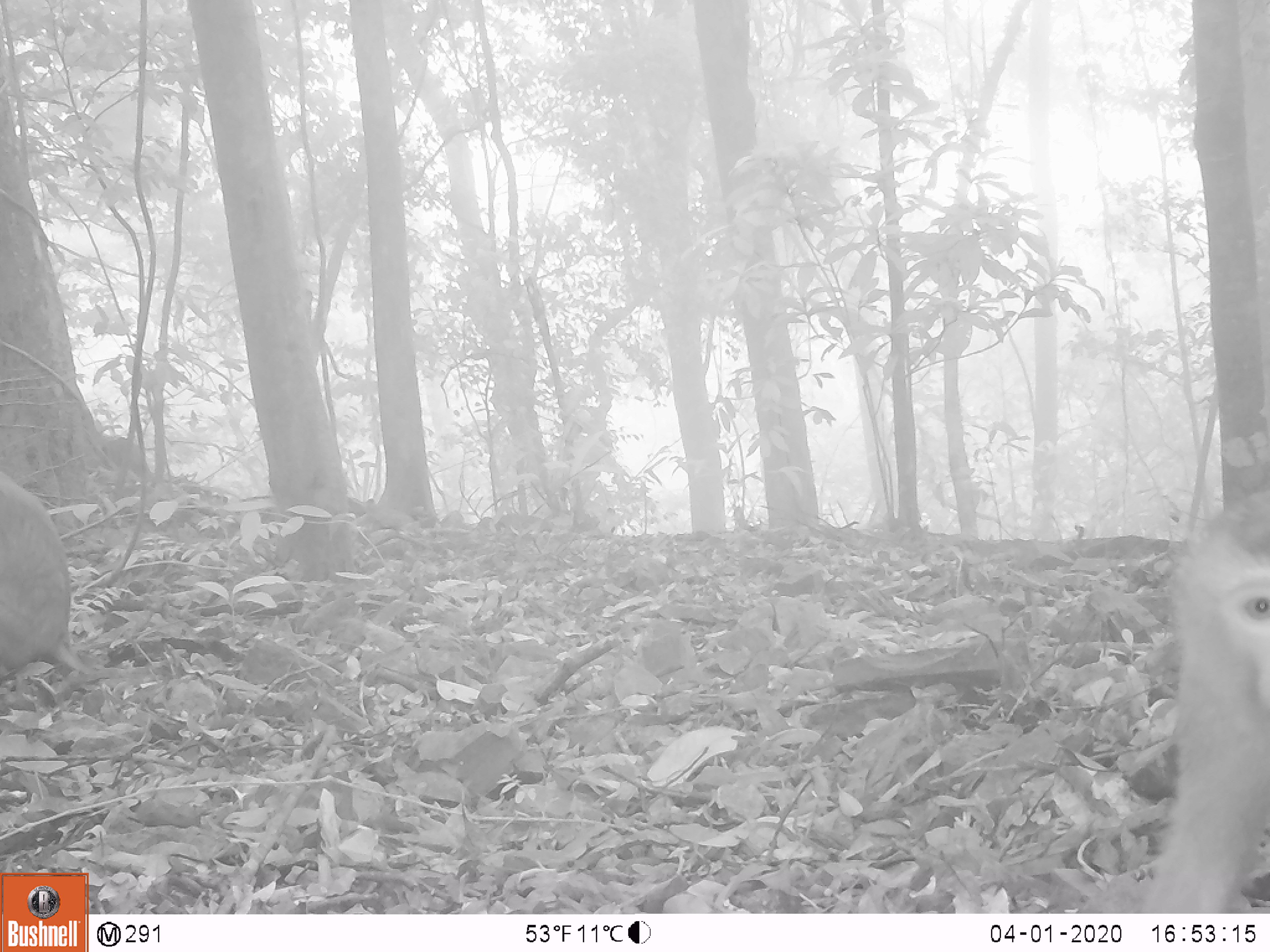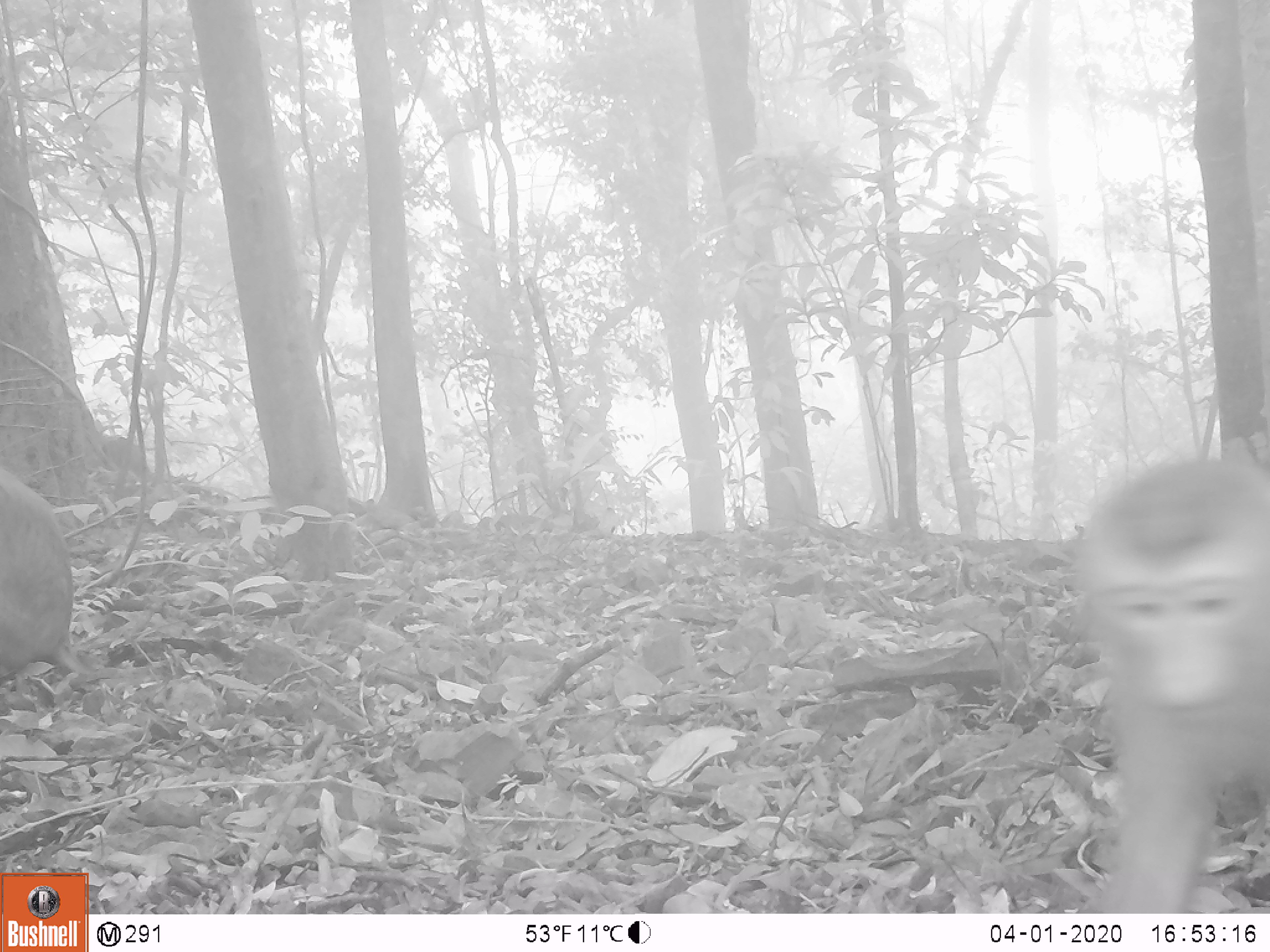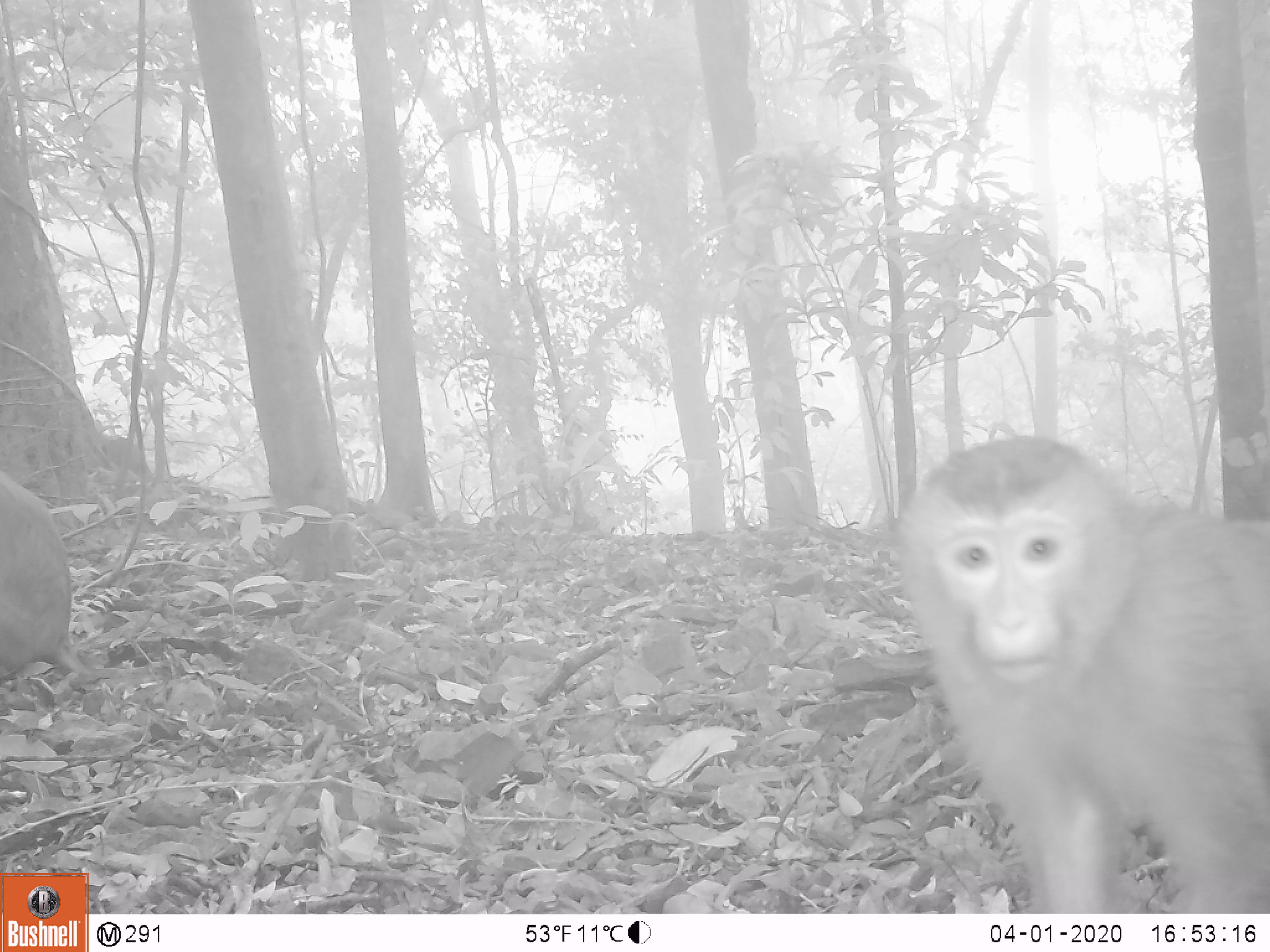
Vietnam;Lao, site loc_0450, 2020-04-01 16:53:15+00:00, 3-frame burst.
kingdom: Animalia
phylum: Chordata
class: Mammalia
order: Primates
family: Cercopithecidae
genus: Macaca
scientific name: Macaca nemestrina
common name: pig-tailed macaque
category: pig tailed macaque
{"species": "pig tailed macaque (pig-tailed macaque) (Macaca nemestrina)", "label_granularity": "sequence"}